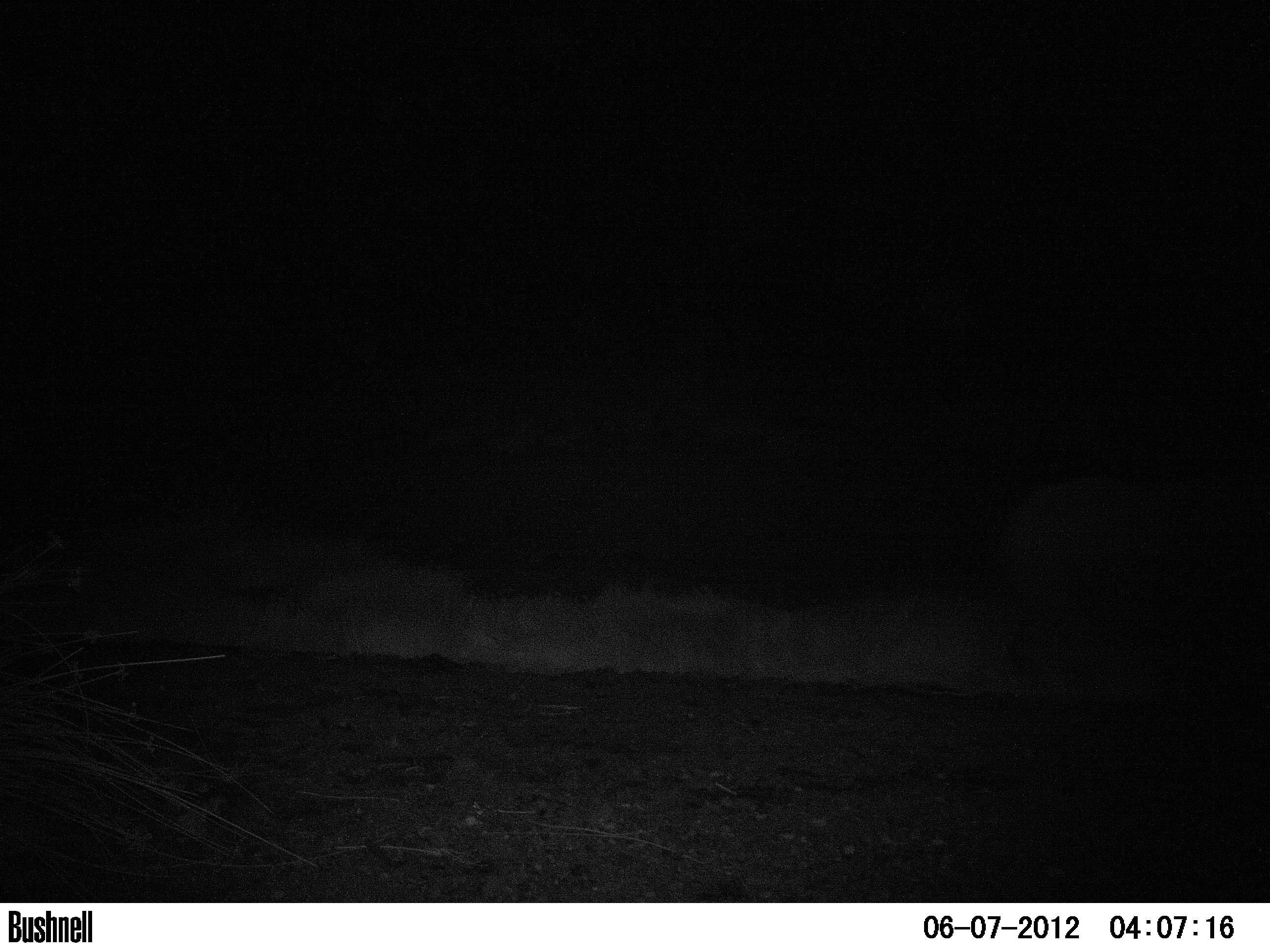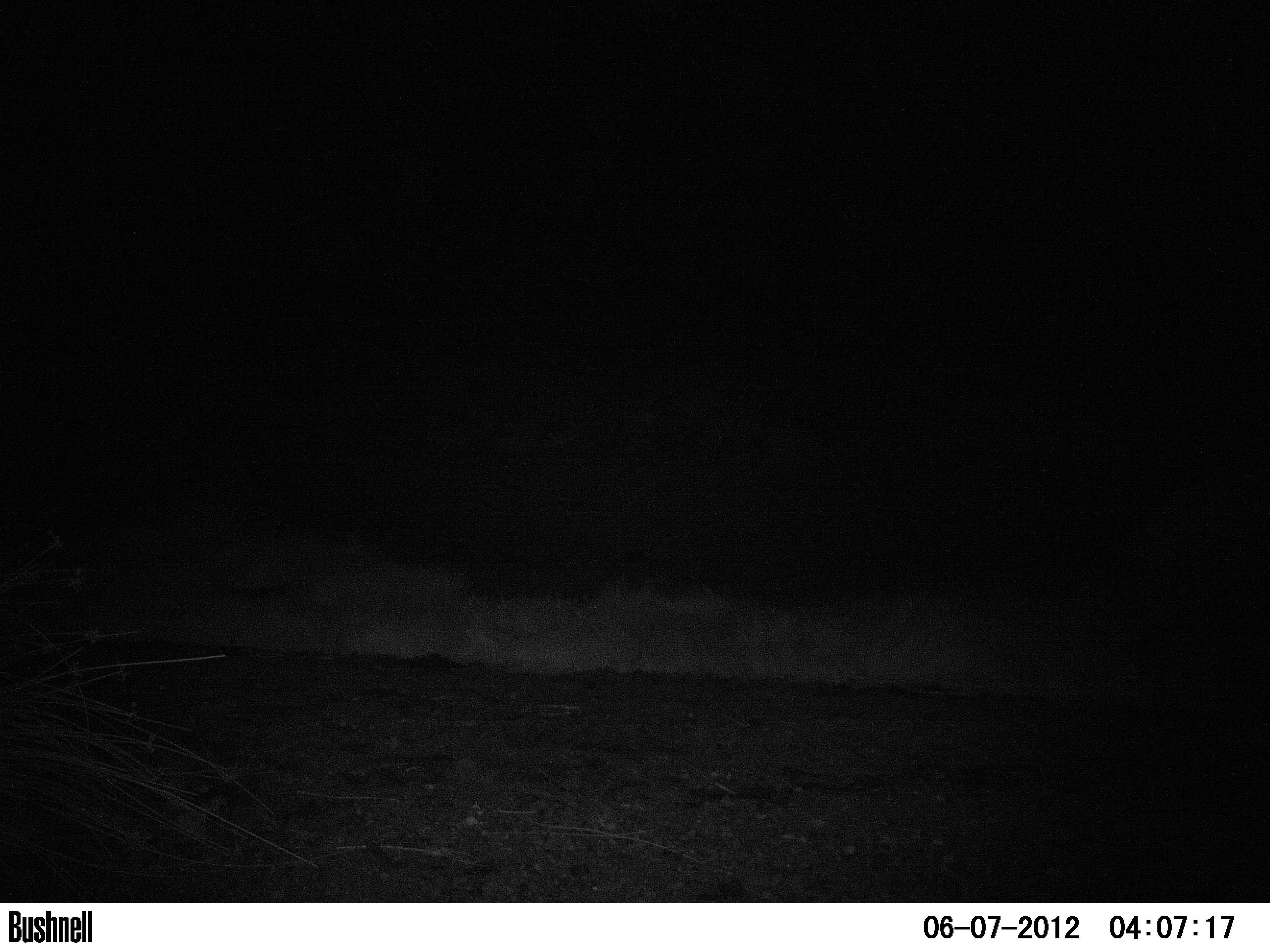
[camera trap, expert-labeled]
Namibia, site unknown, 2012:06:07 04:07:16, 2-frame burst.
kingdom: Animalia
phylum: Chordata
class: Mammalia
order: Perissodactyla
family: Rhinocerotidae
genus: Diceros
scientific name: Diceros bicornis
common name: black rhinoceros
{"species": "Diceros bicornis (black rhinoceros)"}